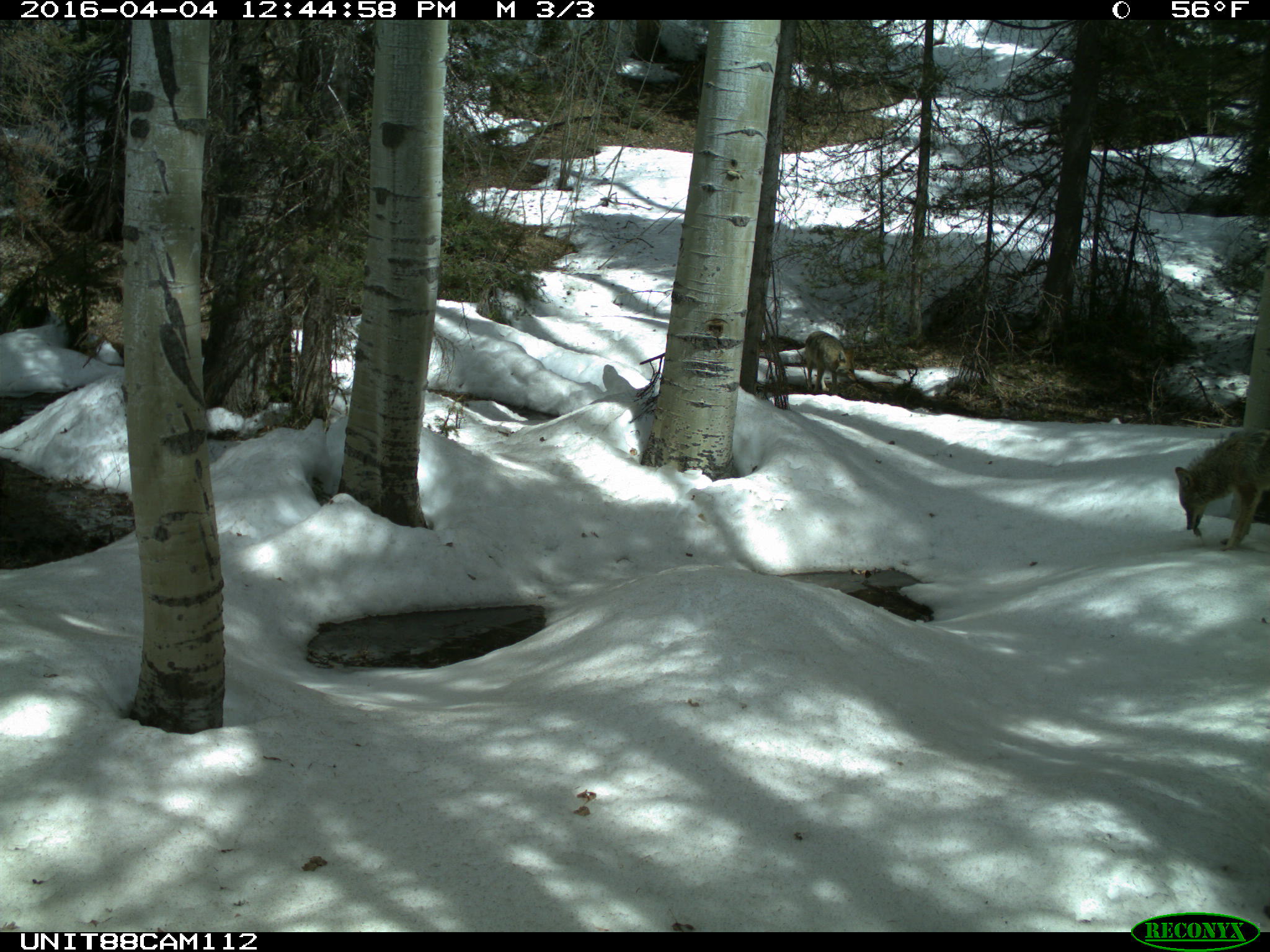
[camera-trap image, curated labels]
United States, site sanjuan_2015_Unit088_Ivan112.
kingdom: Animalia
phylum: Chordata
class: Mammalia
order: Carnivora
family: Canidae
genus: Canis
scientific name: Canis latrans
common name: coyote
Canis latrans (coyote).